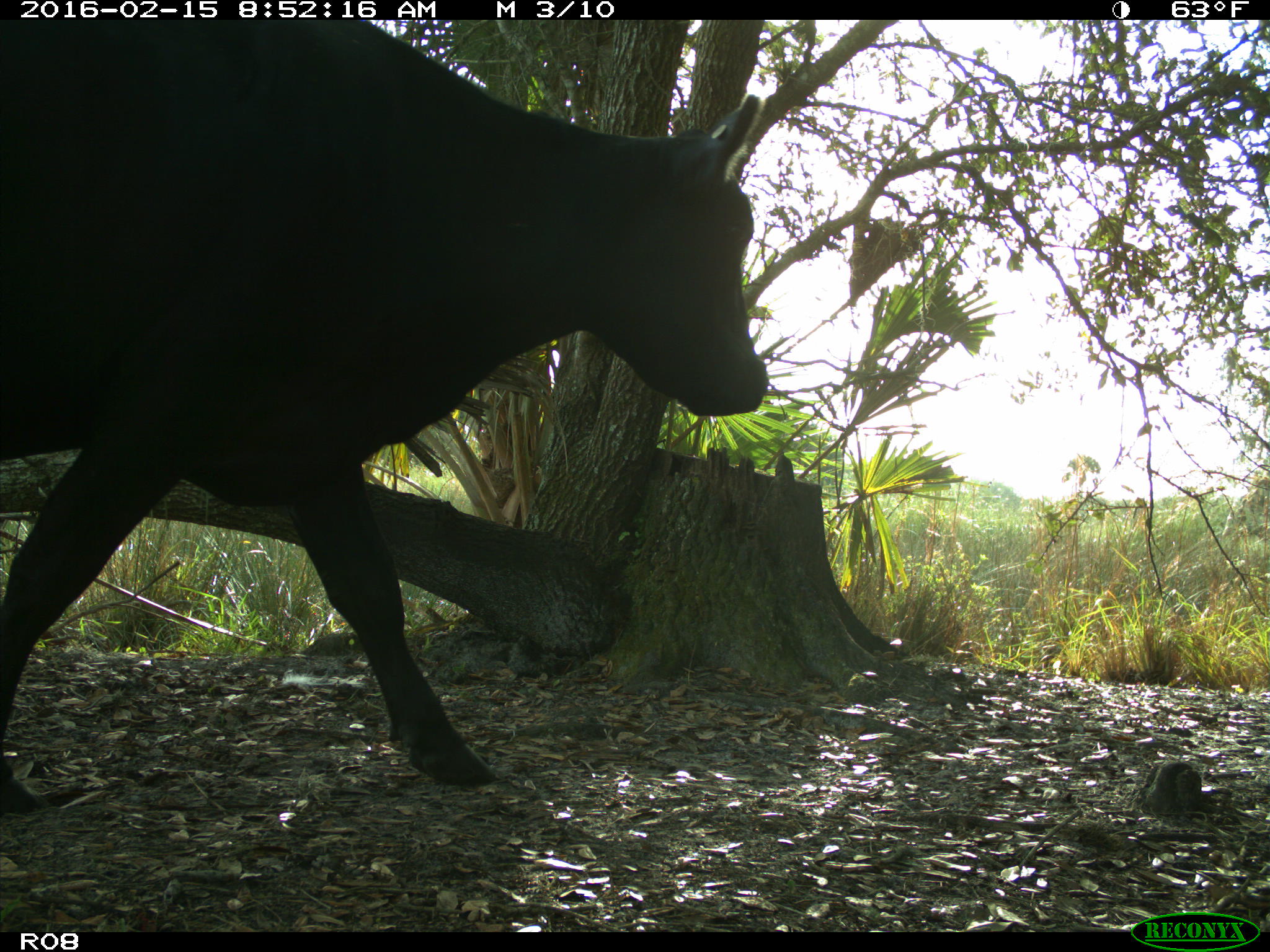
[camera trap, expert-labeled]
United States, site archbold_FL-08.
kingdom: Animalia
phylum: Chordata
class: Mammalia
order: Artiodactyla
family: Bovidae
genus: Bos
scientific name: Bos taurus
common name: domestic cow